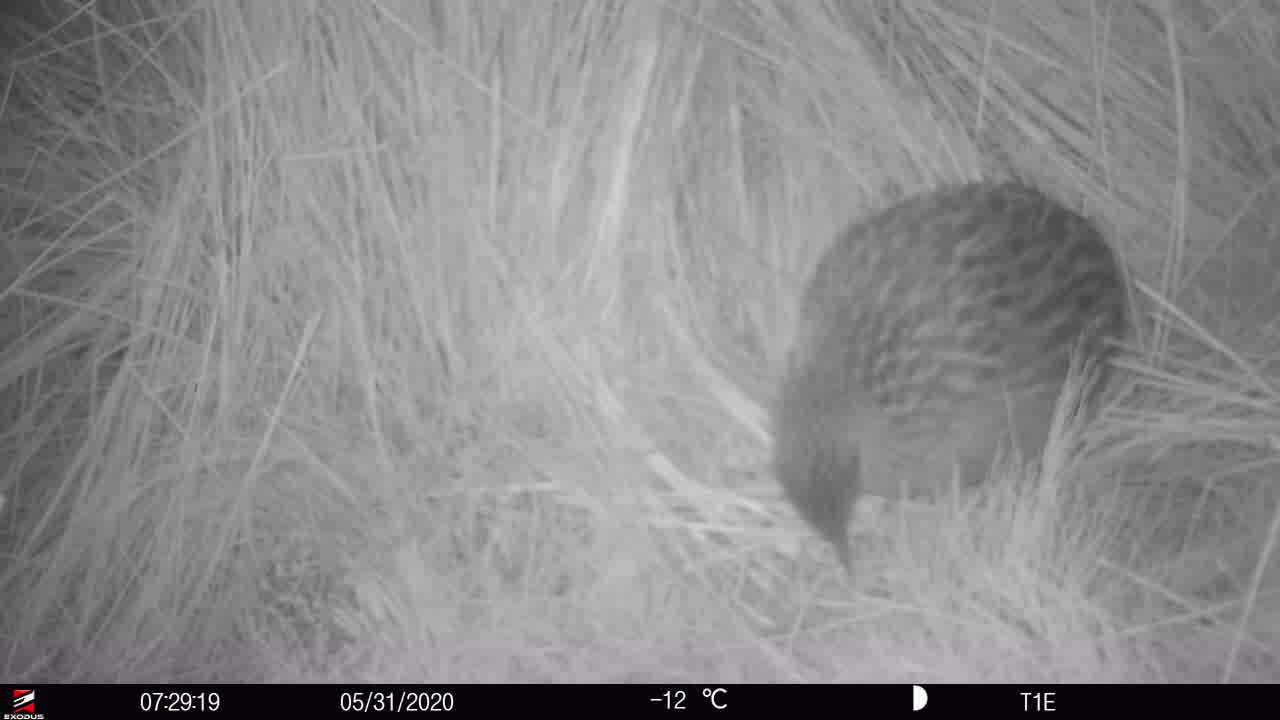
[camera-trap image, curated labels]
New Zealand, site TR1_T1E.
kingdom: Animalia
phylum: Chordata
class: Aves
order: Gruiformes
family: Rallidae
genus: Gallirallus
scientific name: Gallirallus australis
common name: weka